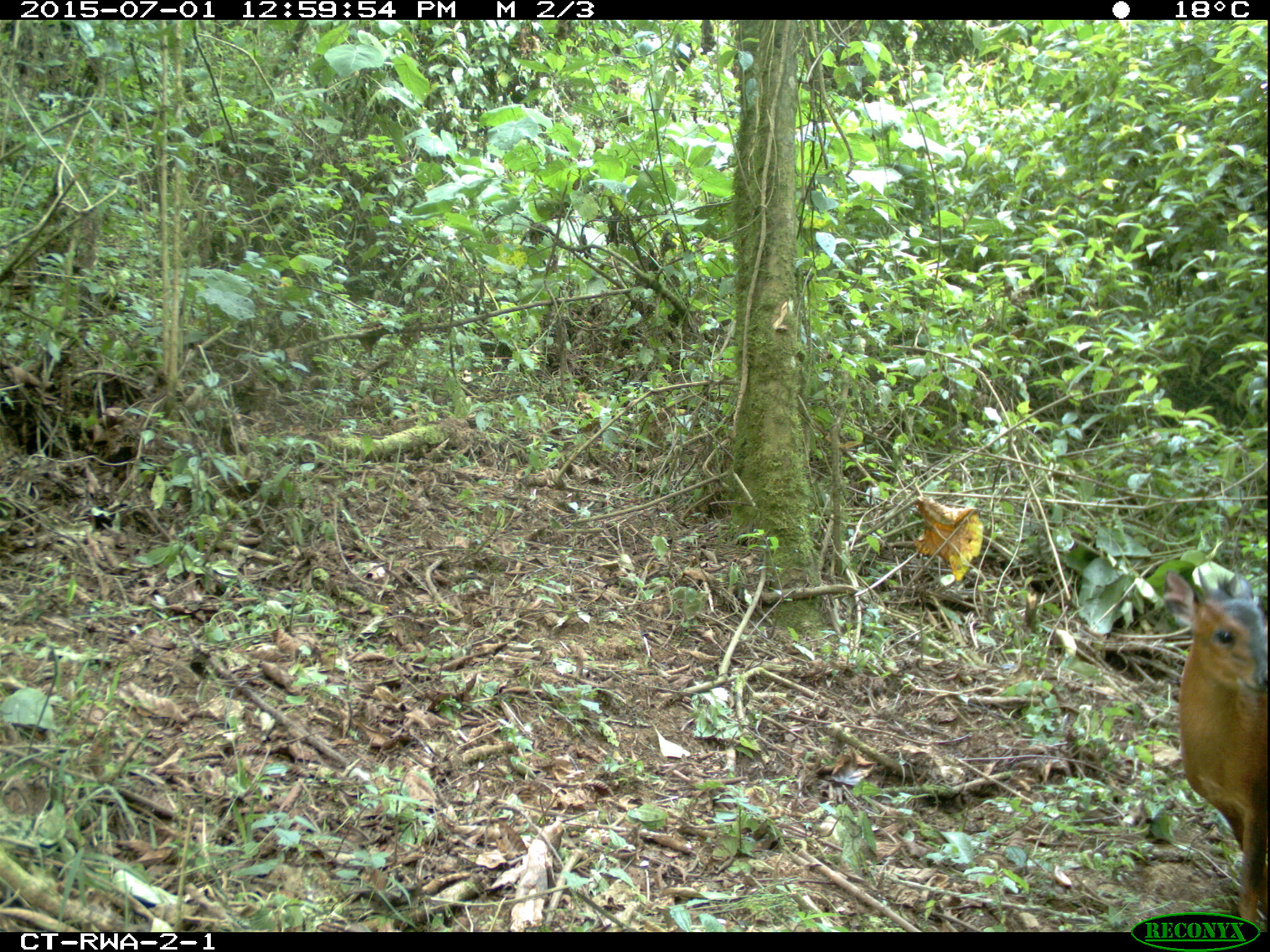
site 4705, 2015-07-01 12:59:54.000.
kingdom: Animalia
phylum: Chordata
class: Mammalia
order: Artiodactyla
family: Bovidae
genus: Cephalophus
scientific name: Cephalophus nigrifrons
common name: black-fronted duiker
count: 1